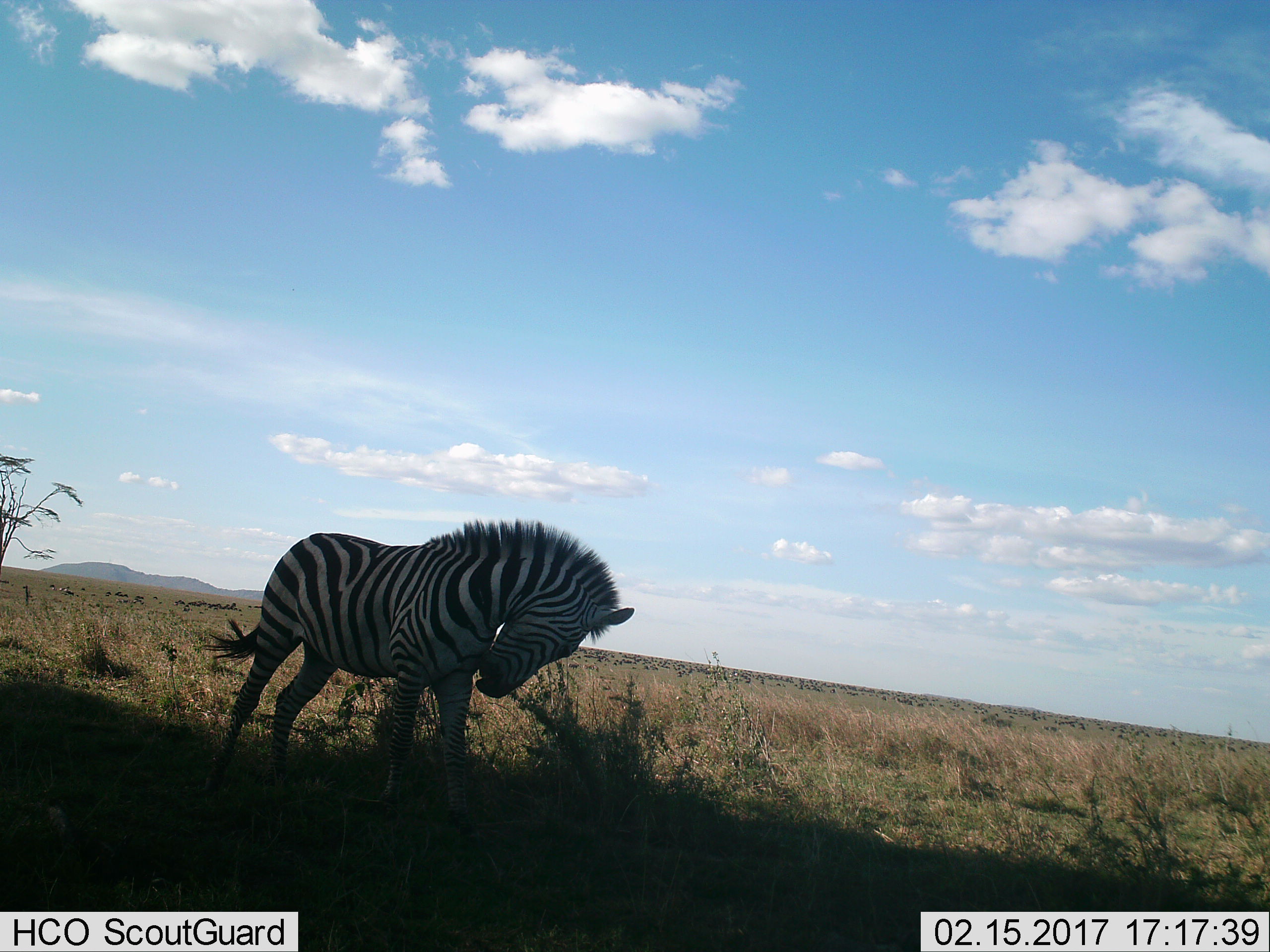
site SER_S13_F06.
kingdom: Animalia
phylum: Chordata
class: Mammalia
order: Perissodactyla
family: Equidae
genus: Equus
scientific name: Equus quagga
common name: plains zebra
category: zebraplains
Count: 1.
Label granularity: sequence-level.